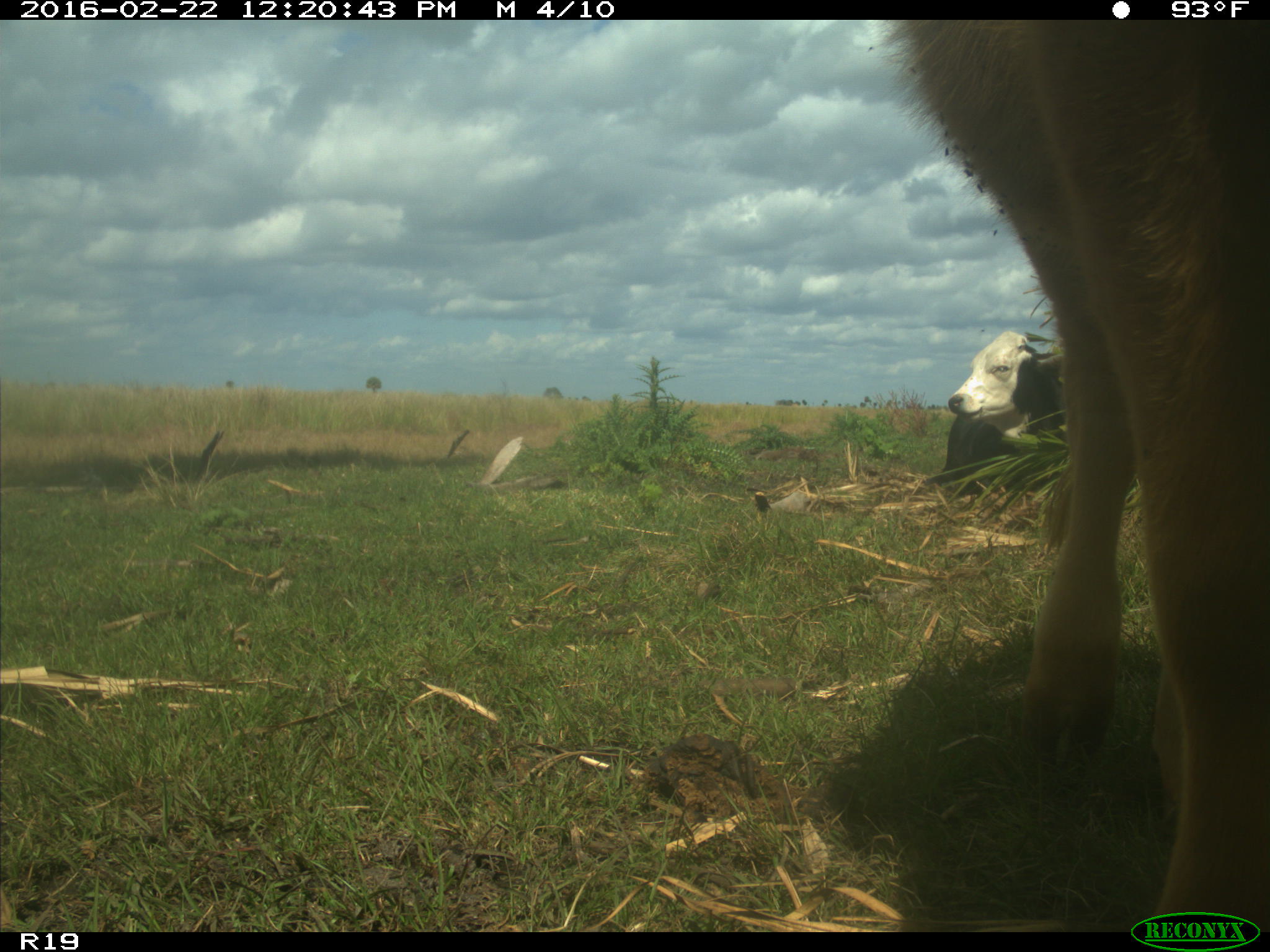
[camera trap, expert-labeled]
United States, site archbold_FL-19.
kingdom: Animalia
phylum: Chordata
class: Mammalia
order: Artiodactyla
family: Bovidae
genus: Bos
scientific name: Bos taurus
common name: domestic cow